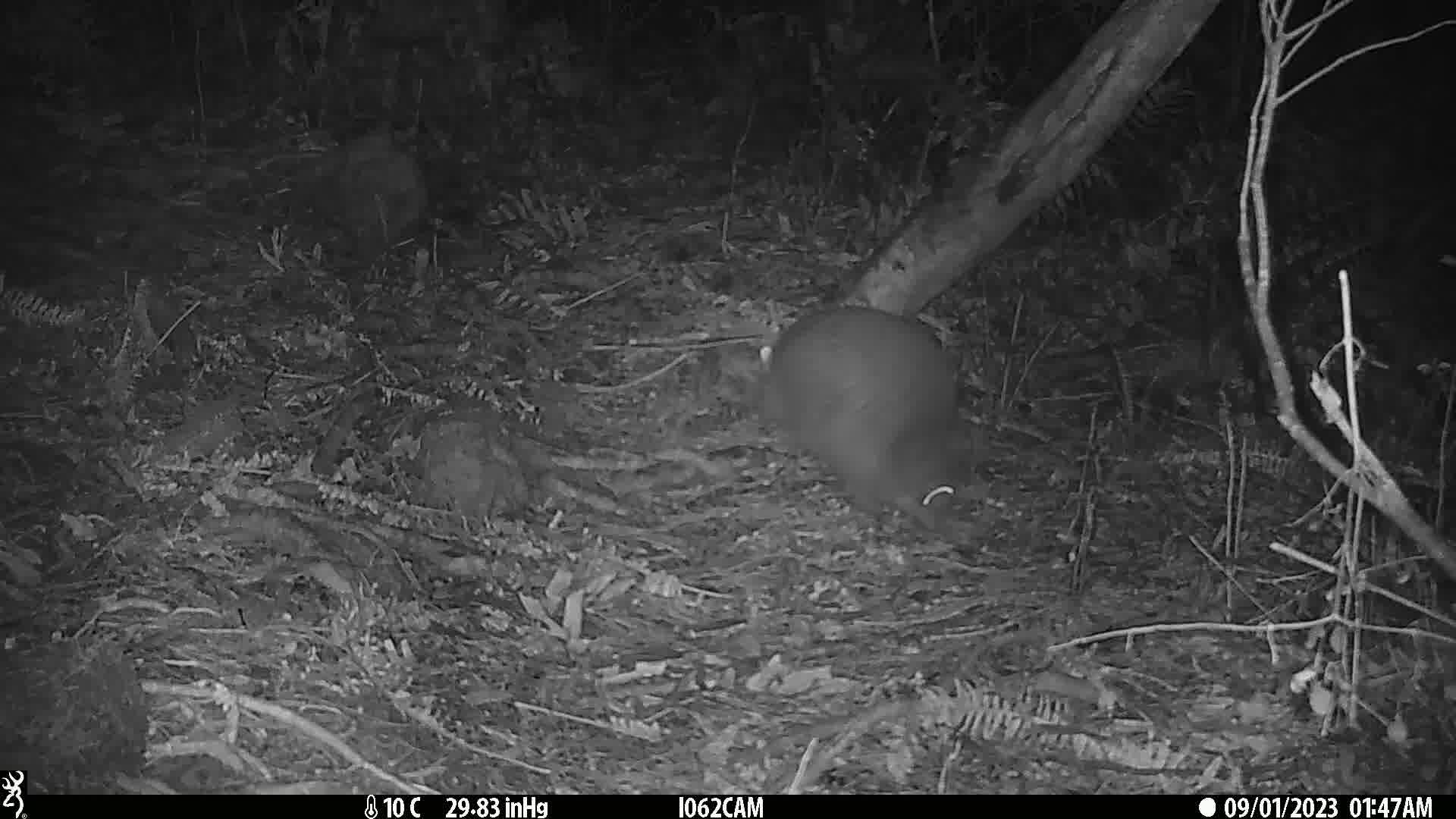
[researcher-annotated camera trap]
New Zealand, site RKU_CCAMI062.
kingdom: Animalia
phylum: Chordata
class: Aves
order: Apterygiformes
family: Apterygidae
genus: Apteryx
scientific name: Apteryx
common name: kiwi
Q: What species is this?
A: Kiwi (Apteryx).